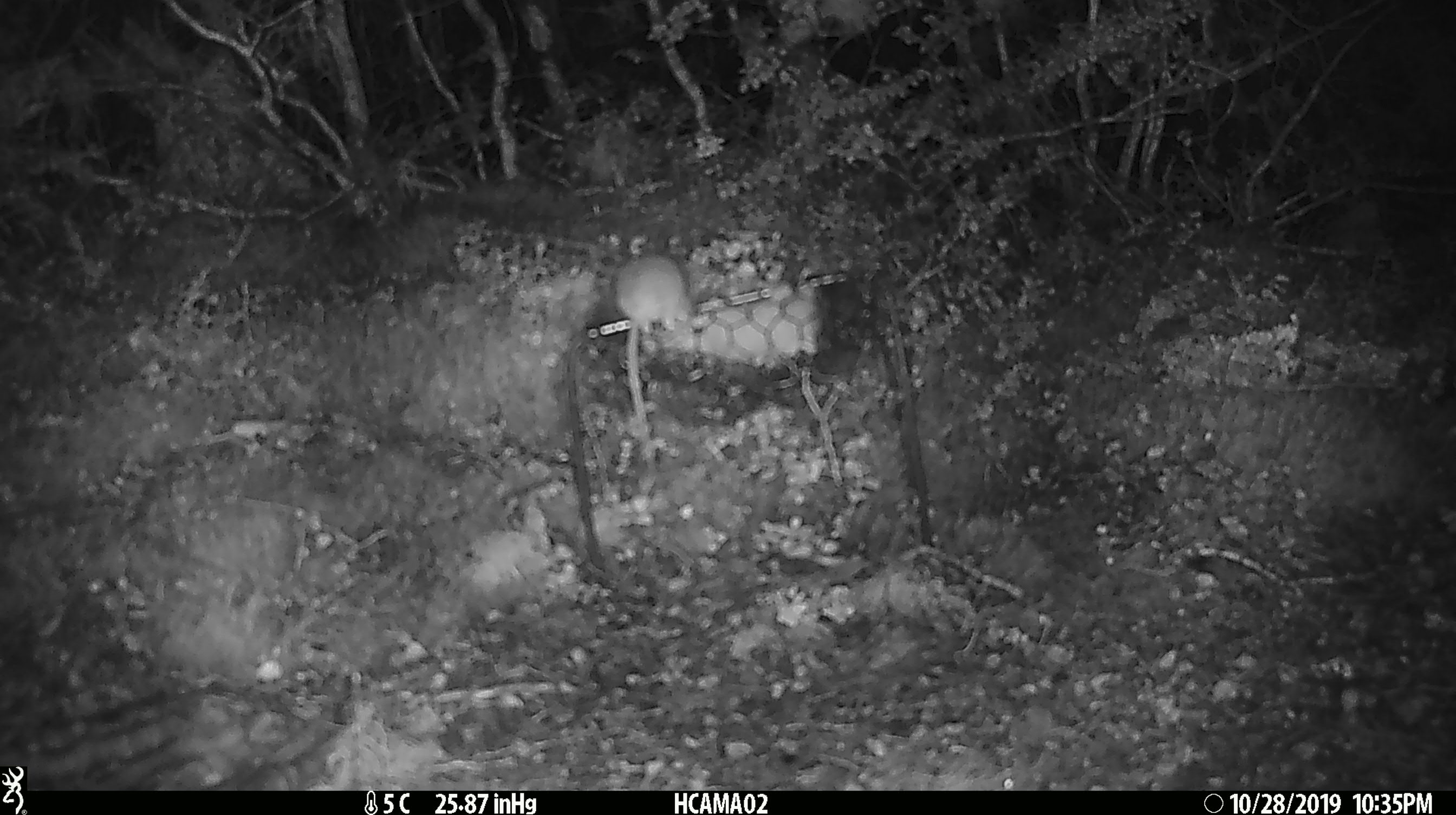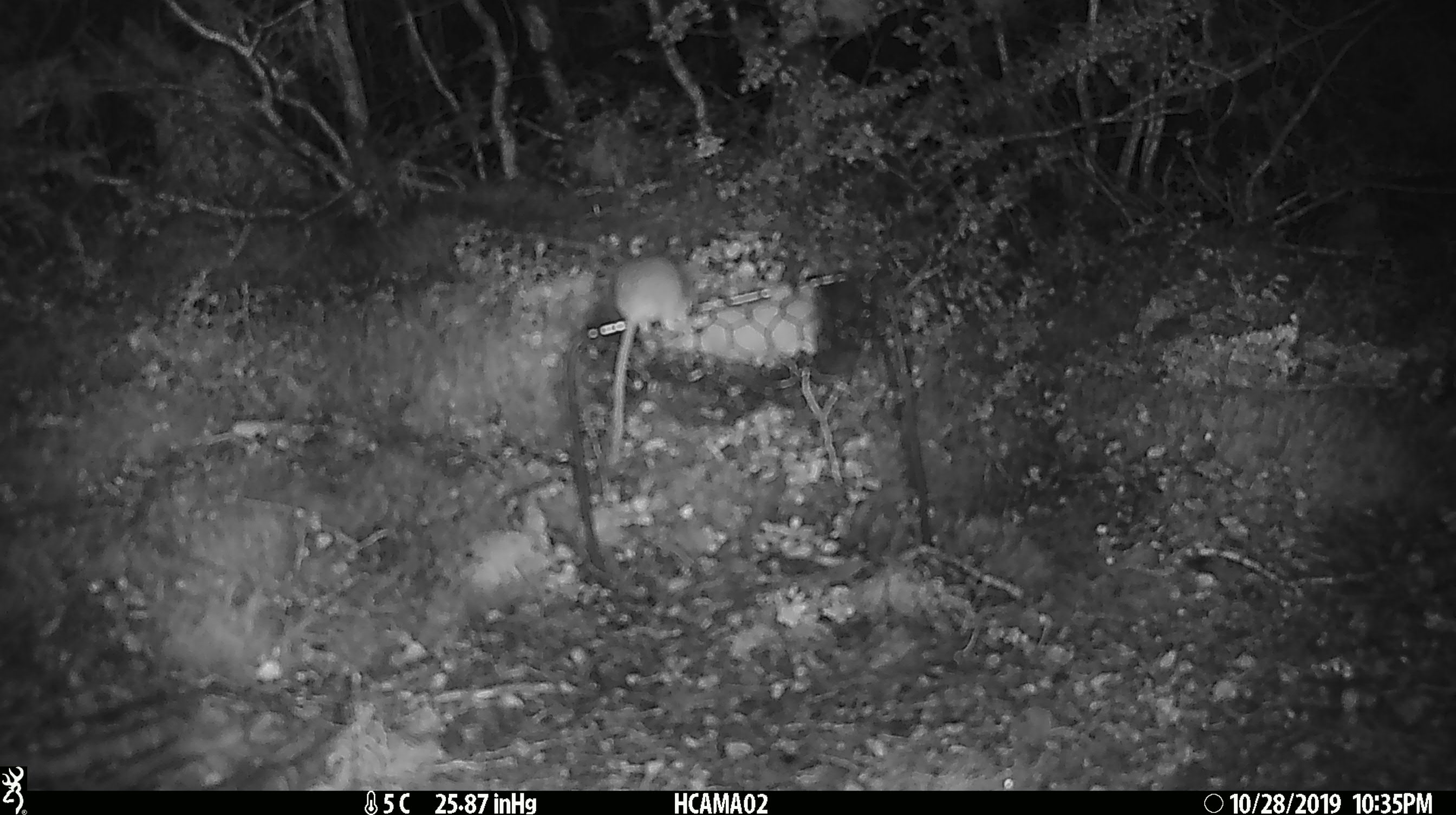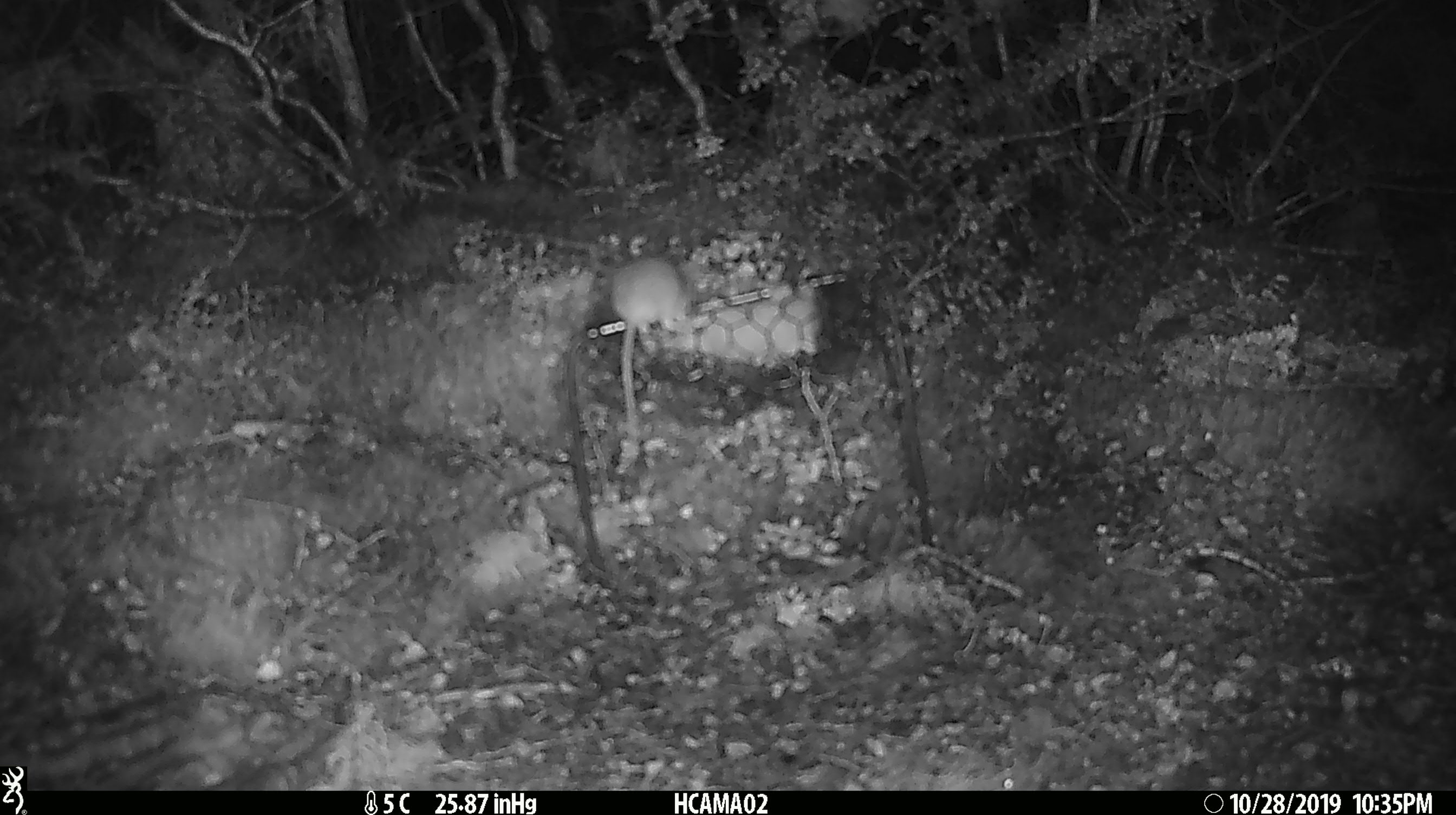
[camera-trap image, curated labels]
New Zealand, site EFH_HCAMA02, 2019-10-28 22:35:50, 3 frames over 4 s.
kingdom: Animalia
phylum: Chordata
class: Mammalia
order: Rodentia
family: Muridae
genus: Mus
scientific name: Mus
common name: mouse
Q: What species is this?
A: Mouse (Mus).